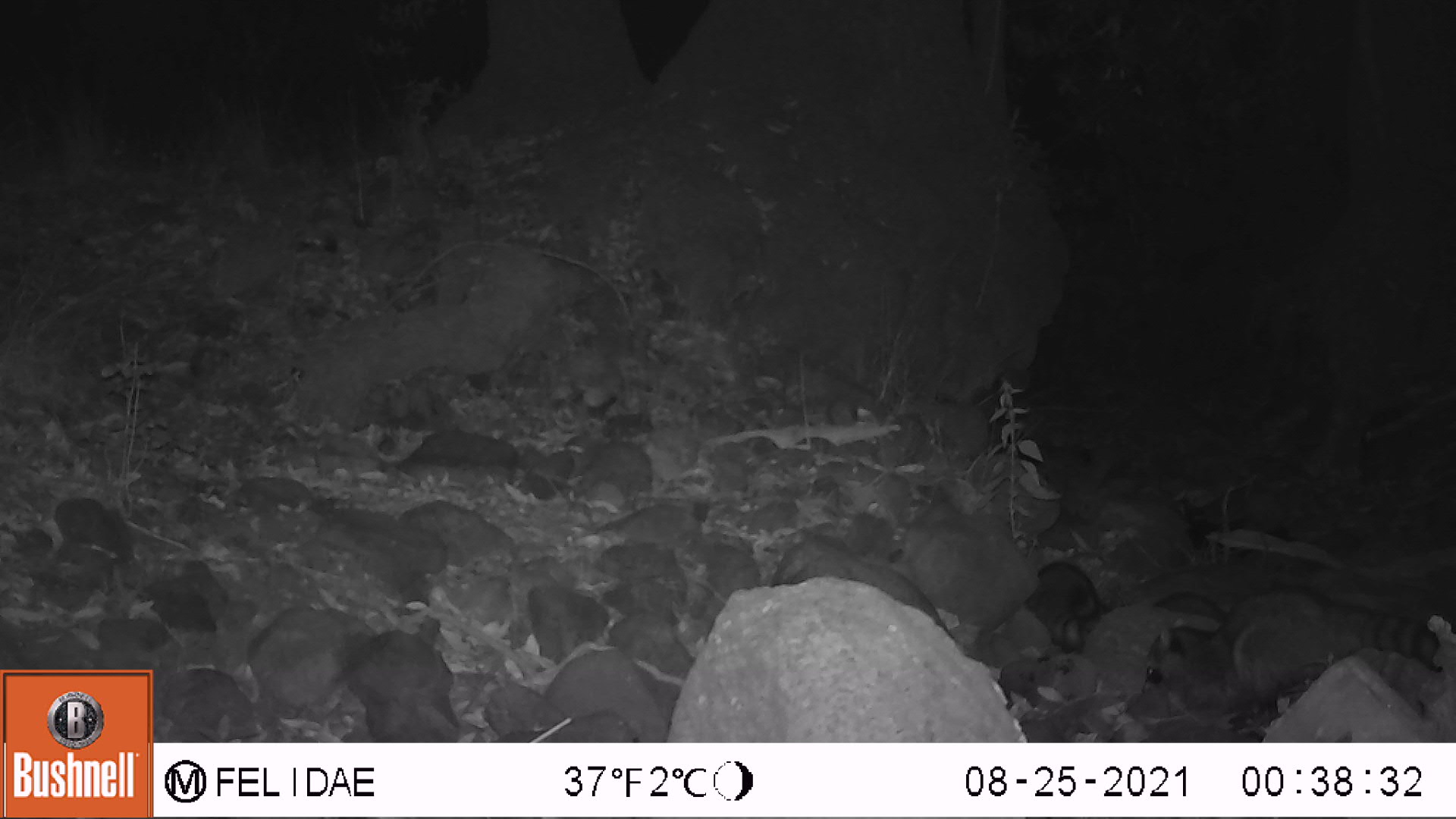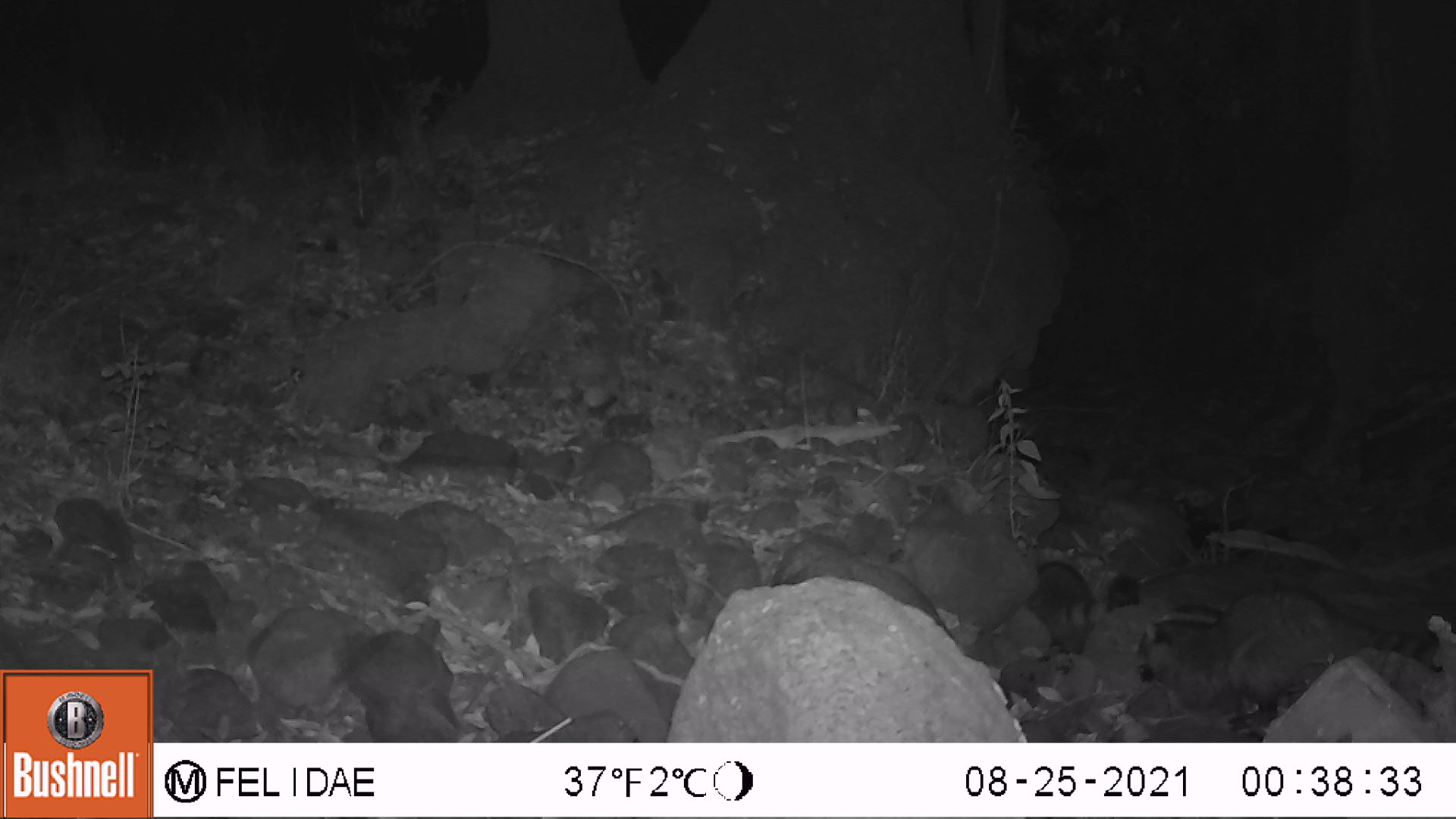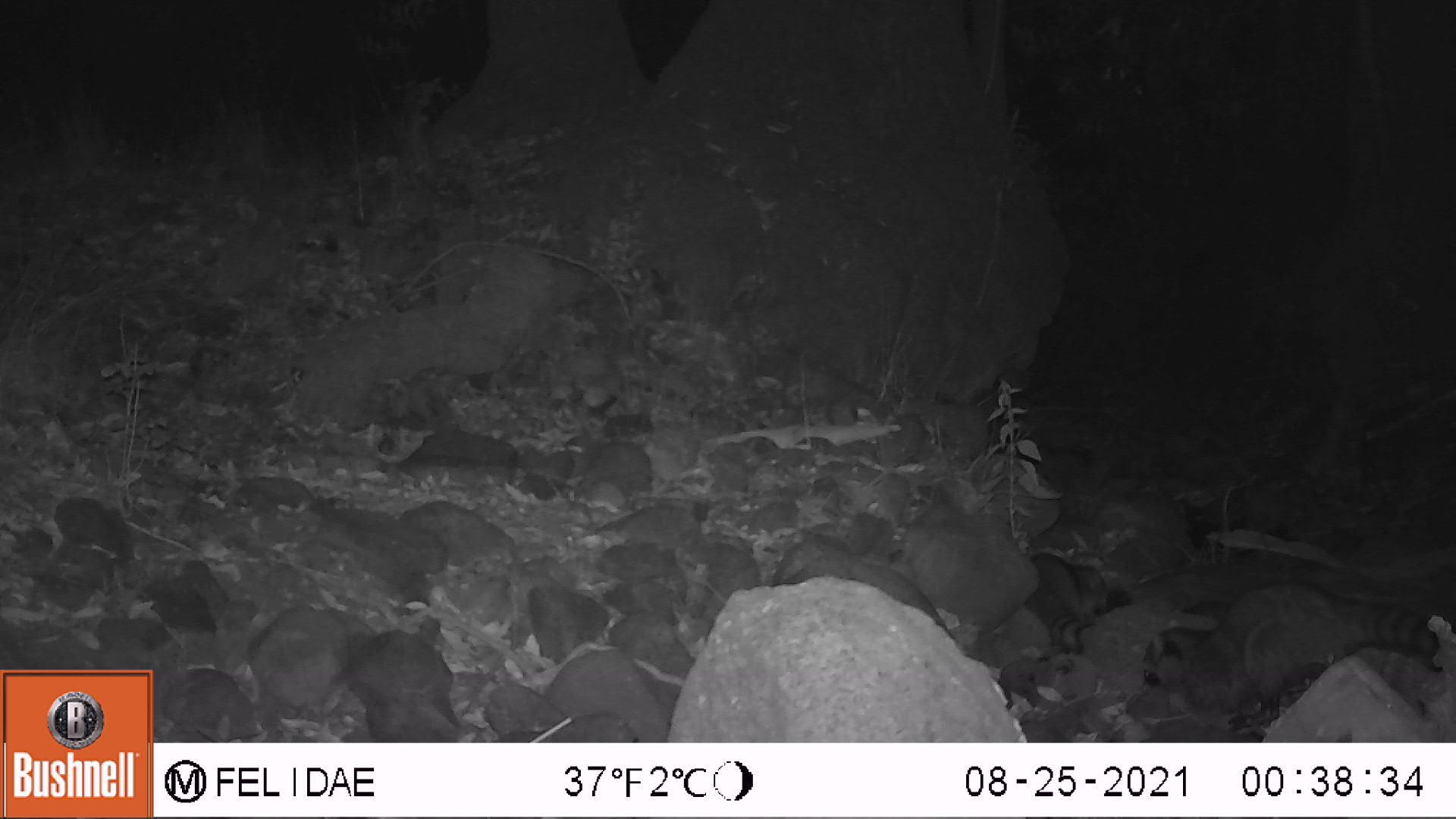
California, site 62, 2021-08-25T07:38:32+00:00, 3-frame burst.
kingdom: Animalia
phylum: Chordata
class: Mammalia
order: Carnivora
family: Procyonidae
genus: Procyon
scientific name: Procyon lotor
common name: raccoon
Raccoon (Procyon lotor).